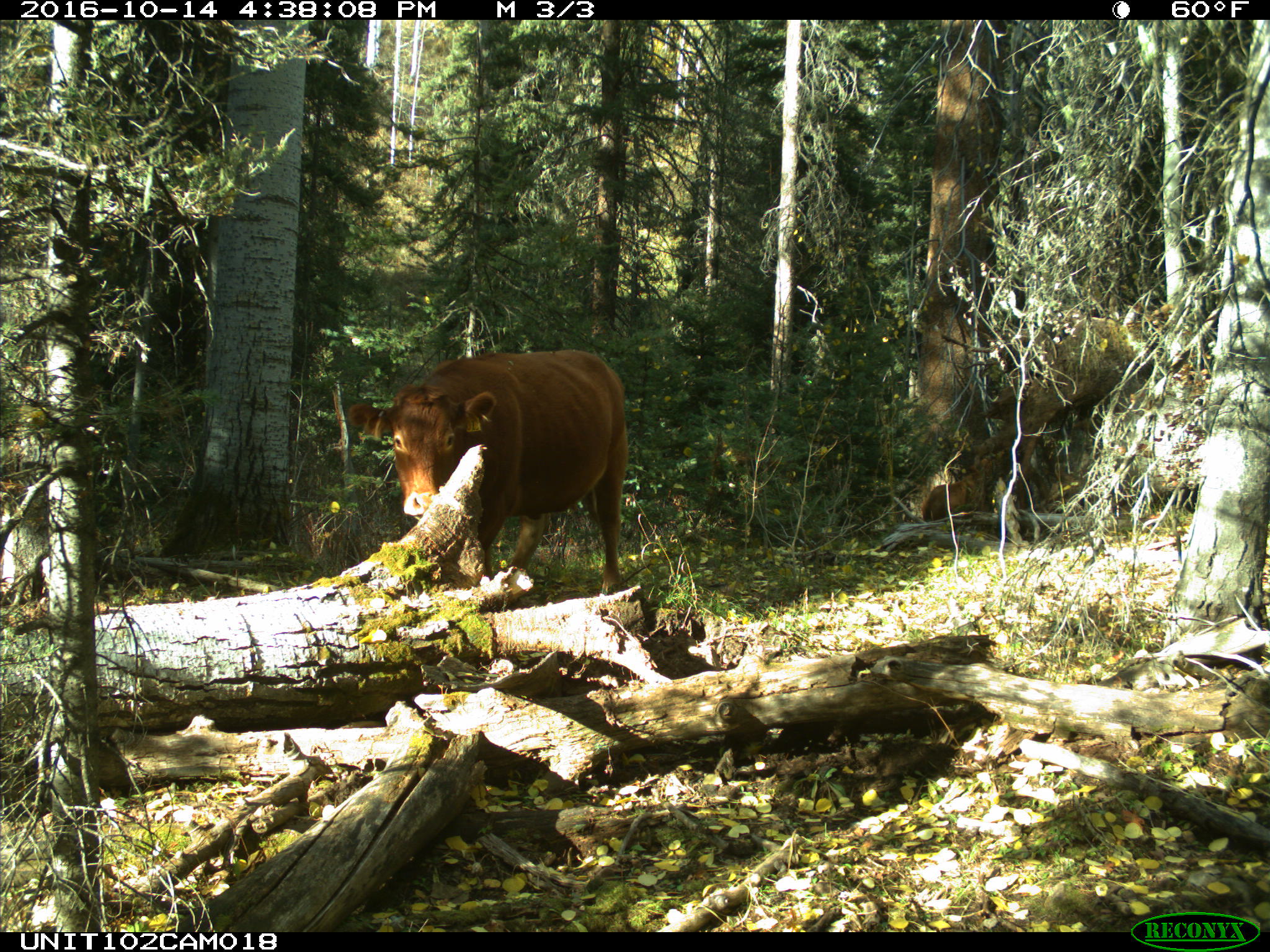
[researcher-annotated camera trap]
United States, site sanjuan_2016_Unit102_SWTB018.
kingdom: Animalia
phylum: Chordata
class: Mammalia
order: Artiodactyla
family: Bovidae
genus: Bos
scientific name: Bos taurus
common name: domestic cow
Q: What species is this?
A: Bos taurus (domestic cow).